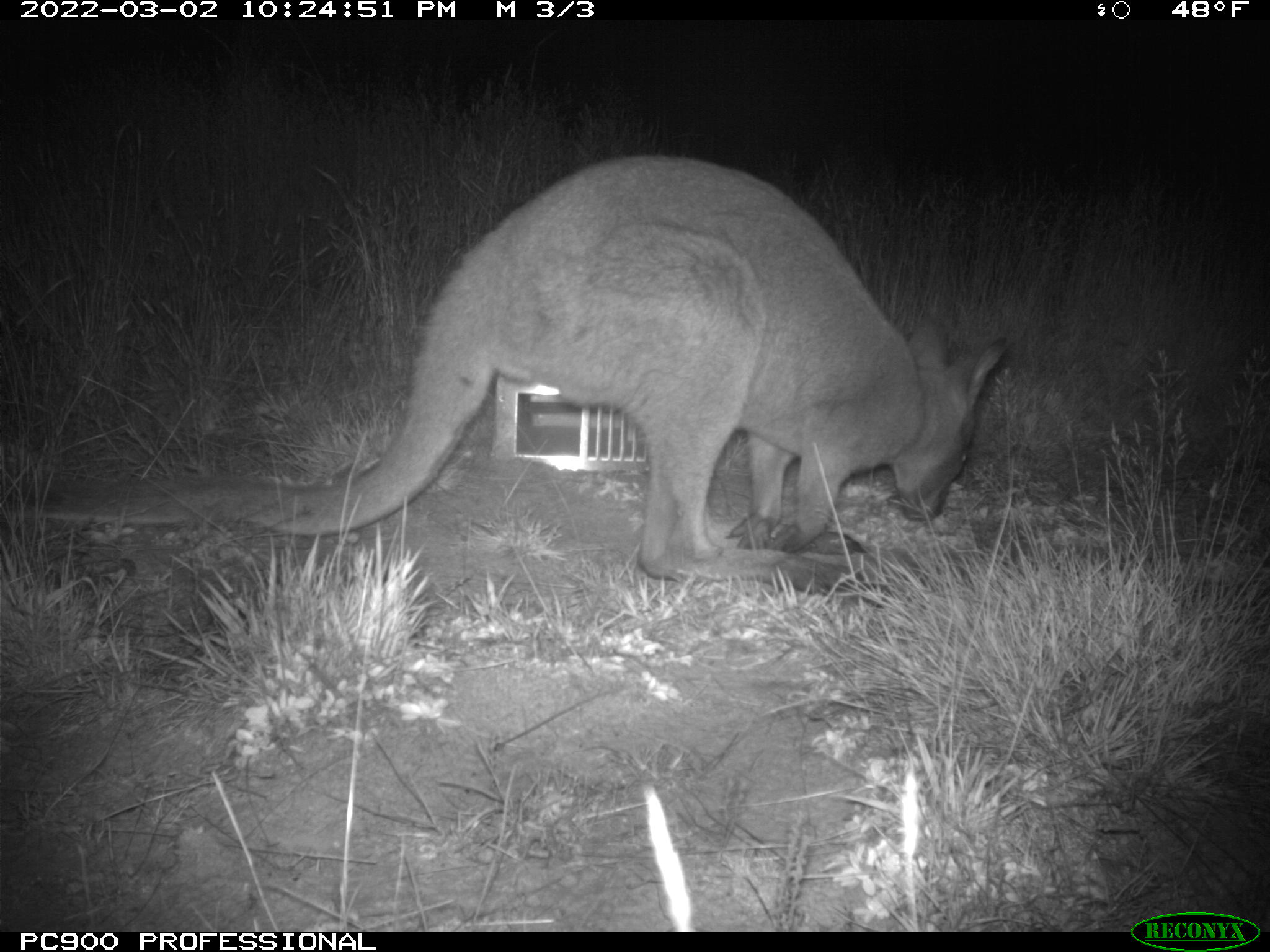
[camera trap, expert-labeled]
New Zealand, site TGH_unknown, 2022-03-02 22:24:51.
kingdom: Animalia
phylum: Chordata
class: Mammalia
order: Diprotodontia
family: Macropodidae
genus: Notamacropus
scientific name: Notamacropus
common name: wallaby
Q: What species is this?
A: Wallaby (Notamacropus).